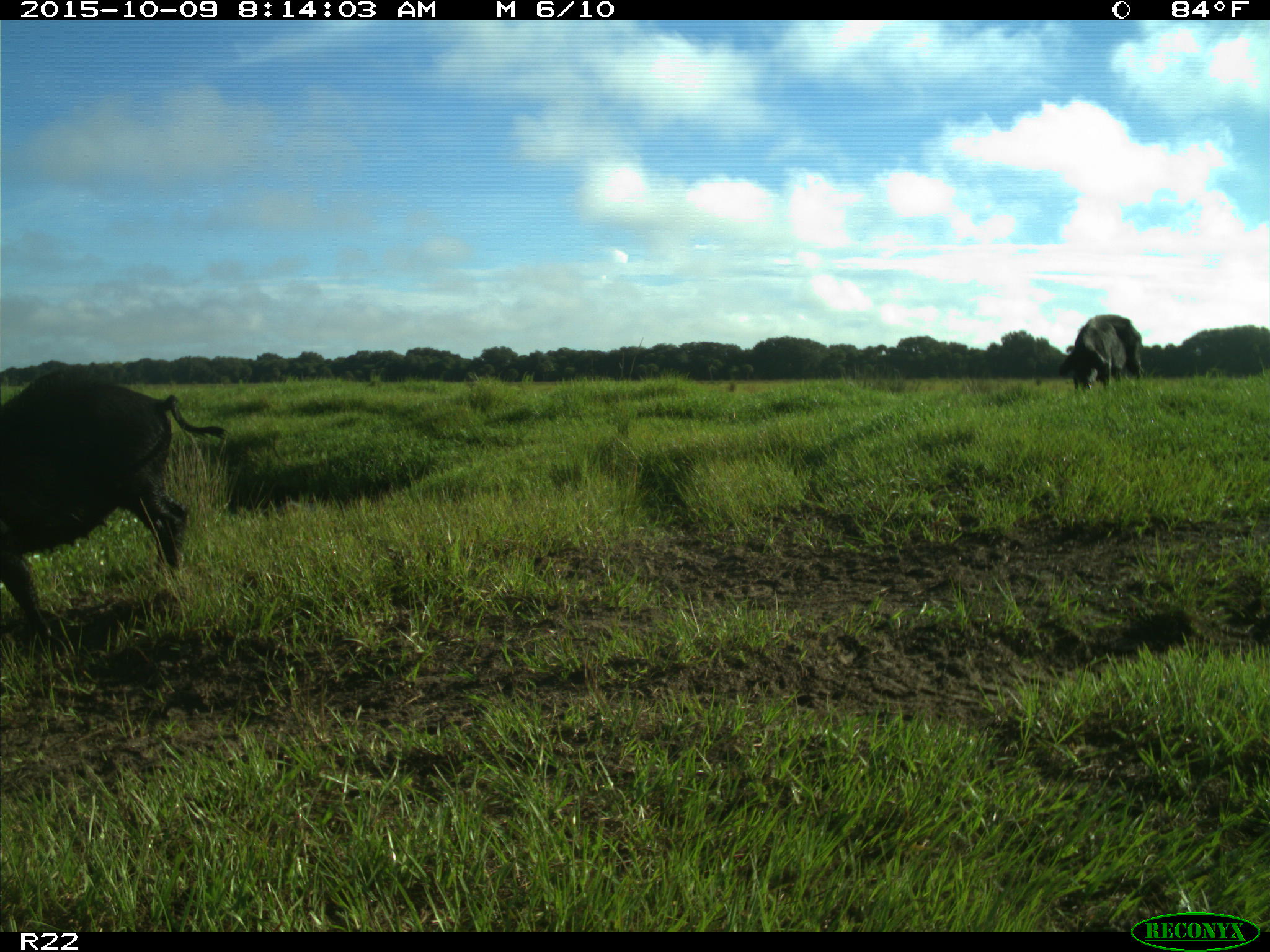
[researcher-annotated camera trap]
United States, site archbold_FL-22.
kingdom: Animalia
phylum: Chordata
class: Mammalia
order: Artiodactyla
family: Suidae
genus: Sus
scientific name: Sus scrofa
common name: wild boar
Sus scrofa (wild boar).